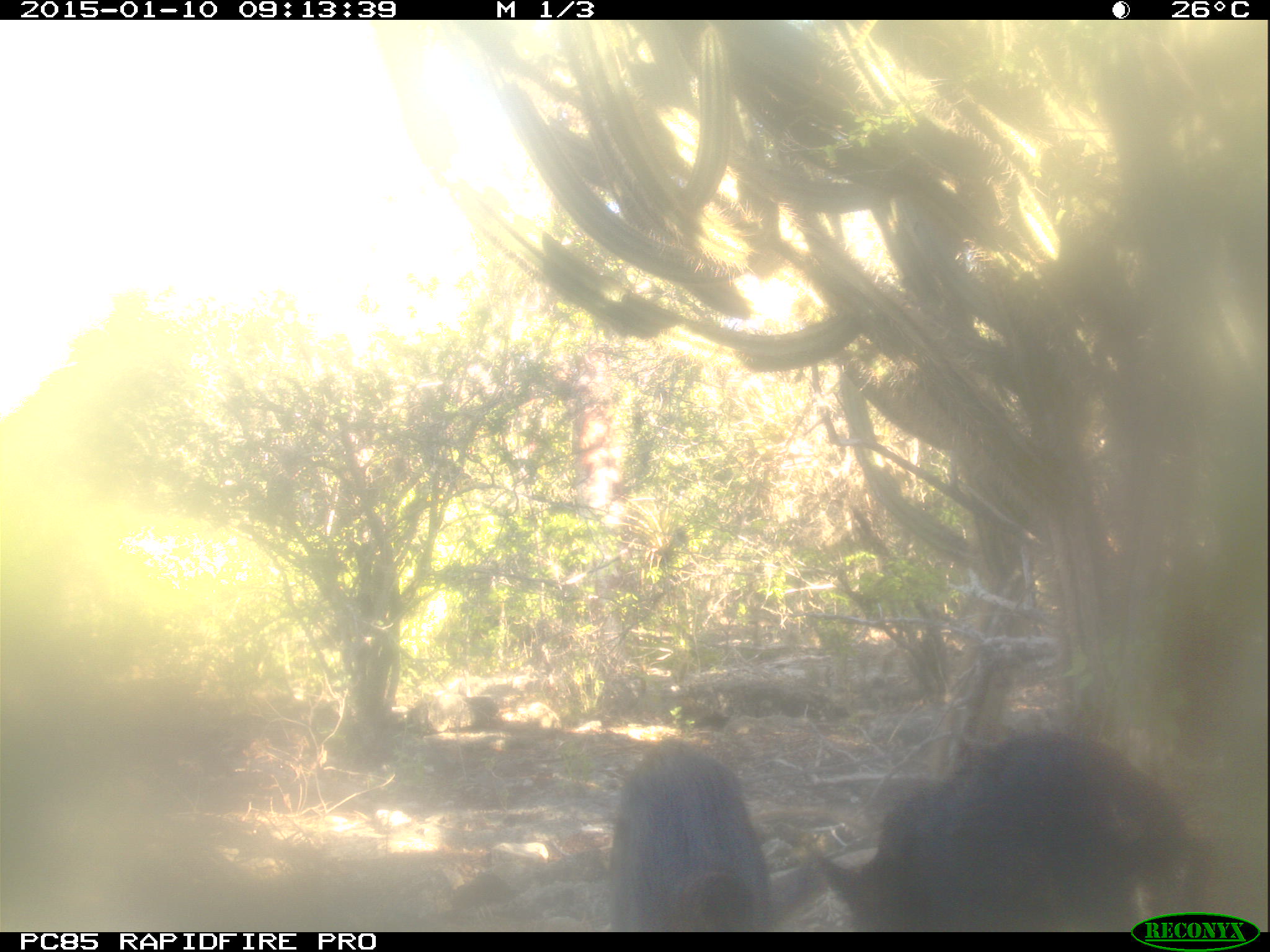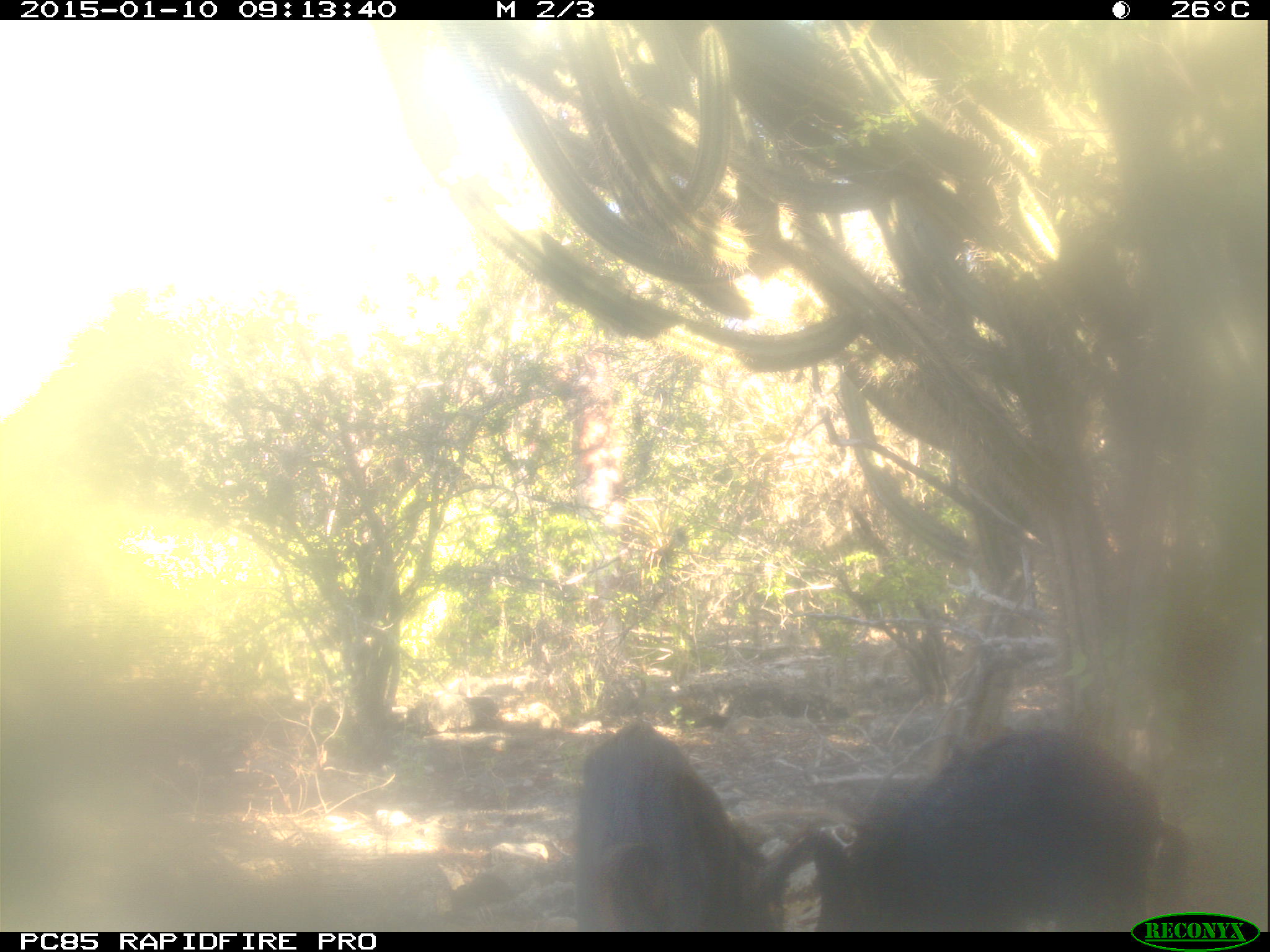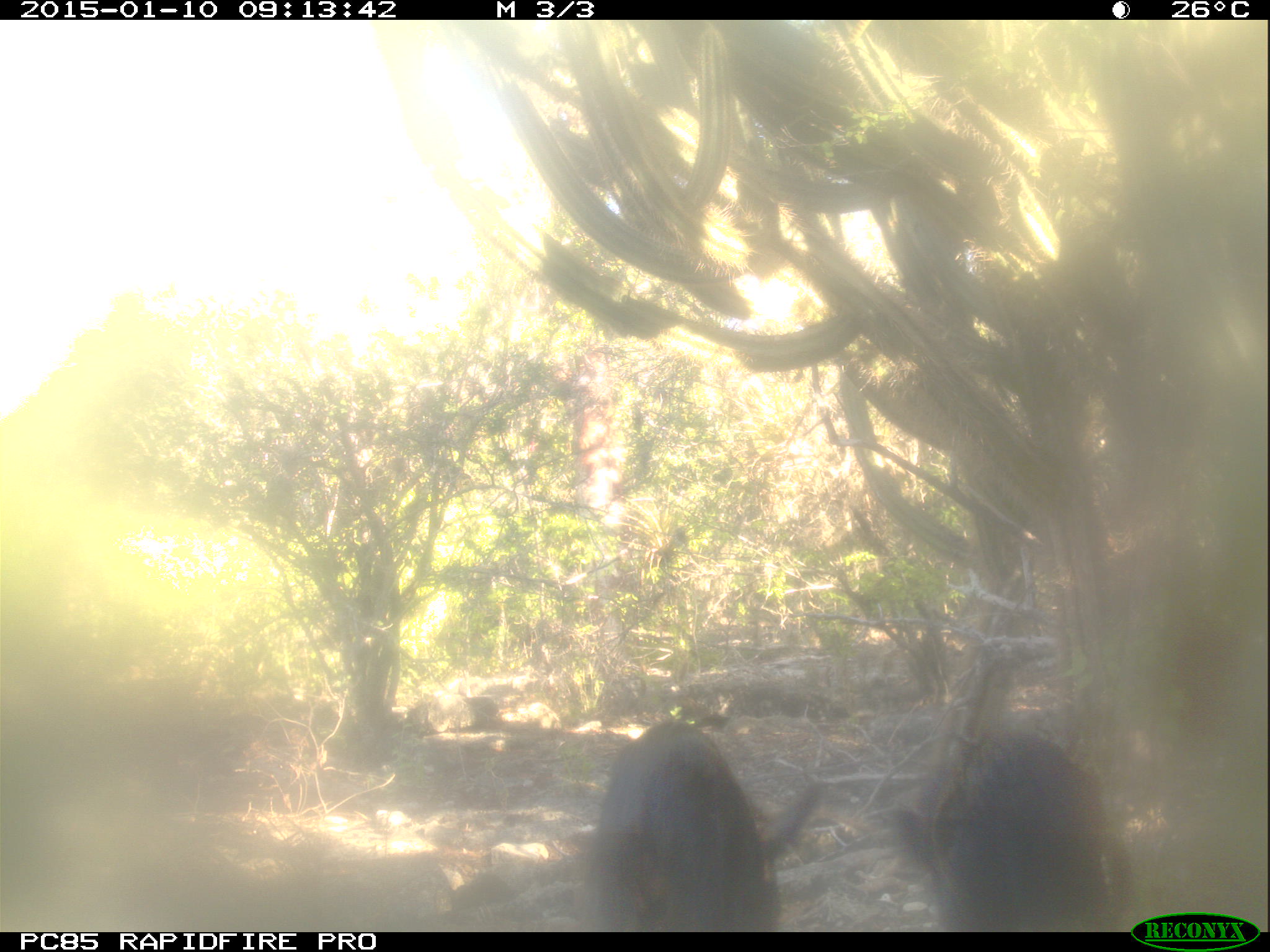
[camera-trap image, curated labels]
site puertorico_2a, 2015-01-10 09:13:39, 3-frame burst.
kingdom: Animalia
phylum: Chordata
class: Mammalia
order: Artiodactyla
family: Suidae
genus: Sus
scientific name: Sus scrofa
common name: pig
Pig (Sus scrofa).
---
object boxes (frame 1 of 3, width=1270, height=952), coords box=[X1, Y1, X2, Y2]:
pig: box=[824, 731, 1217, 919]; box=[602, 746, 824, 932]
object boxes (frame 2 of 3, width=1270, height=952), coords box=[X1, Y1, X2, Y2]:
pig: box=[806, 727, 1186, 930]; box=[569, 717, 794, 928]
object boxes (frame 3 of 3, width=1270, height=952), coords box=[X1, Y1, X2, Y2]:
pig: box=[570, 720, 817, 933]; box=[891, 720, 1124, 932]